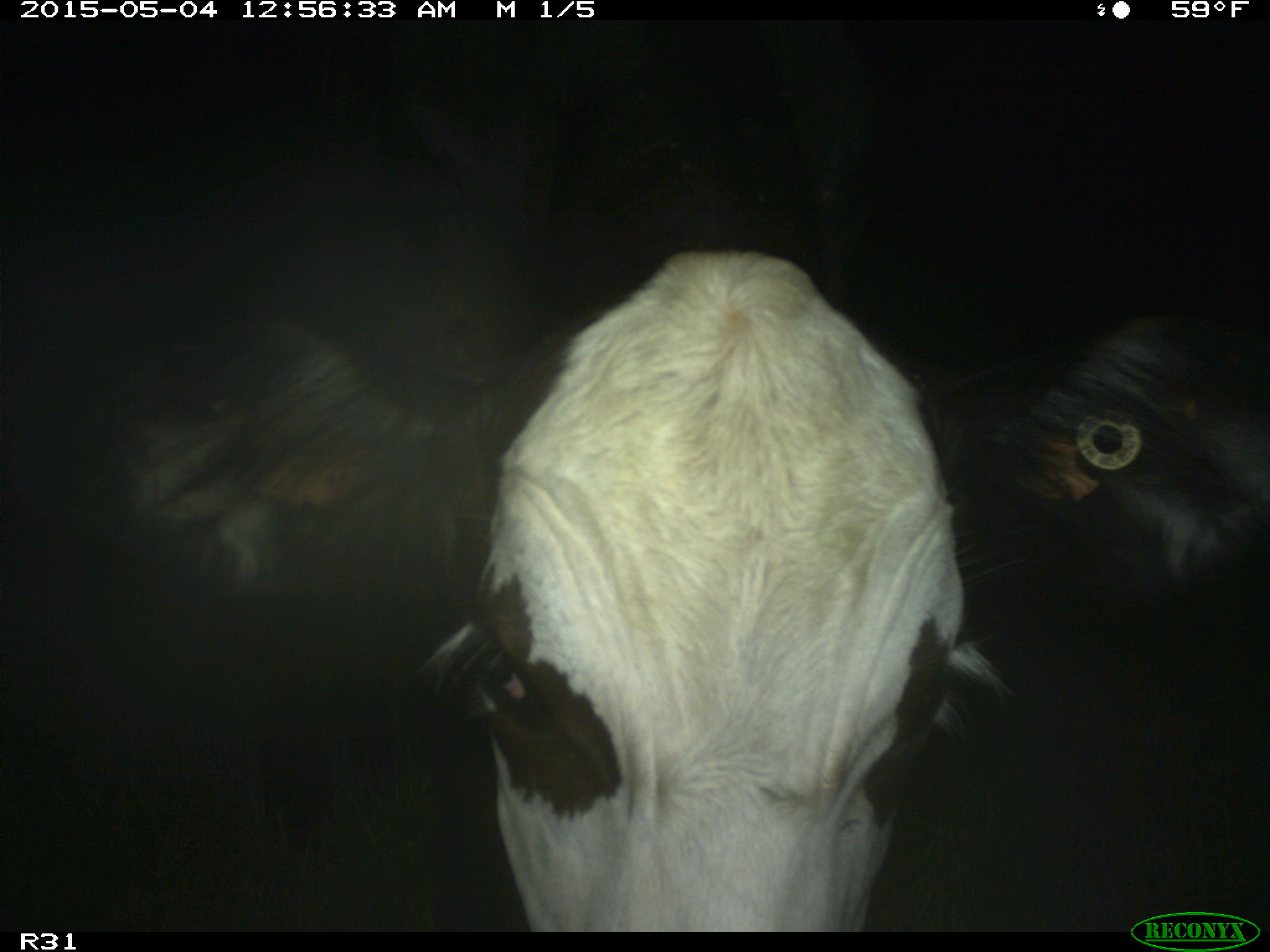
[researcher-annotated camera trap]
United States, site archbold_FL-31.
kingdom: Animalia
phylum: Chordata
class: Mammalia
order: Artiodactyla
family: Bovidae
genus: Bos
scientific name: Bos taurus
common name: domestic cow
Bos taurus (domestic cow).